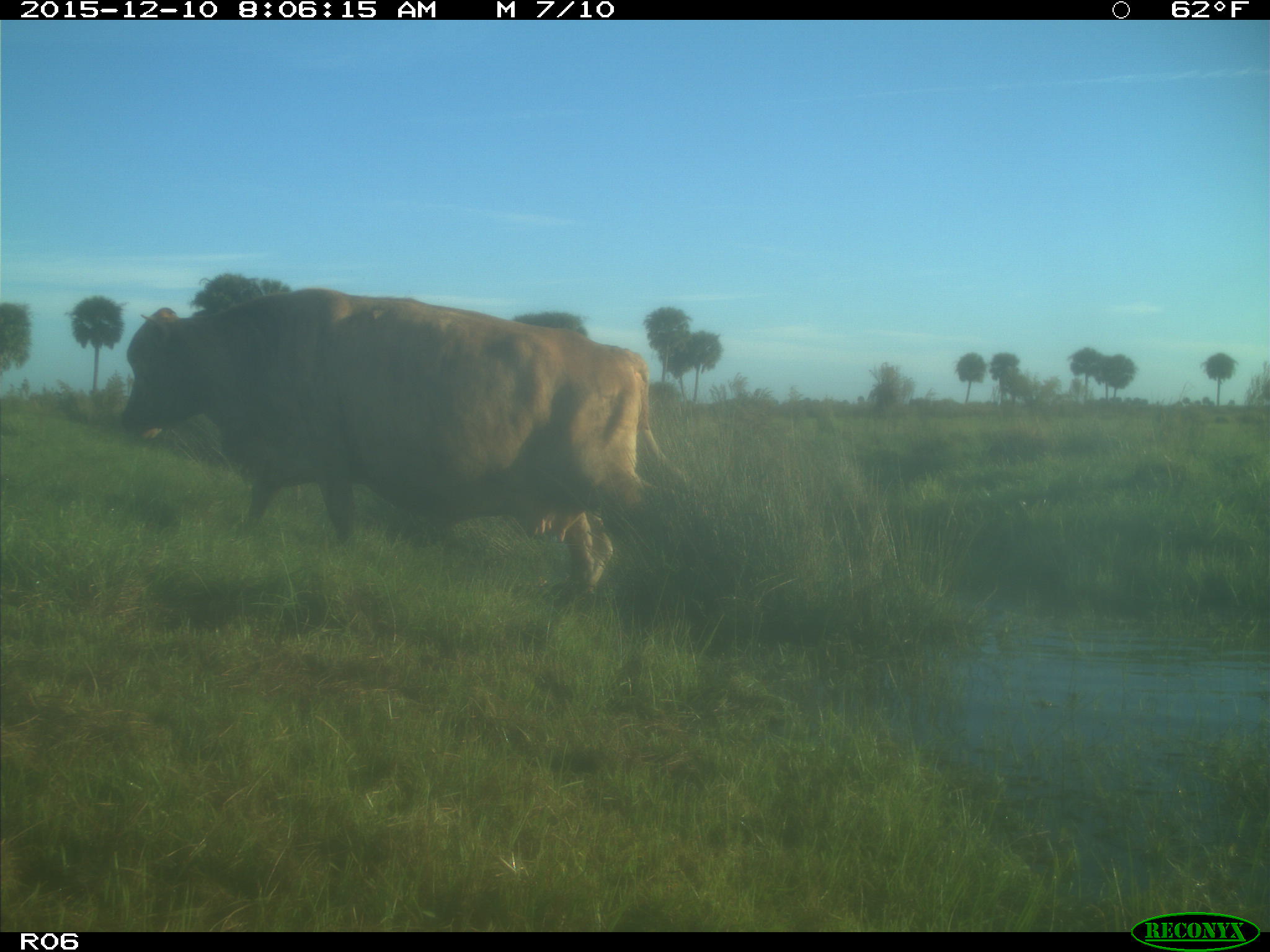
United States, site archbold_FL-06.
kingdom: Animalia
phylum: Chordata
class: Mammalia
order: Artiodactyla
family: Bovidae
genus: Bos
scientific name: Bos taurus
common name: domestic cow